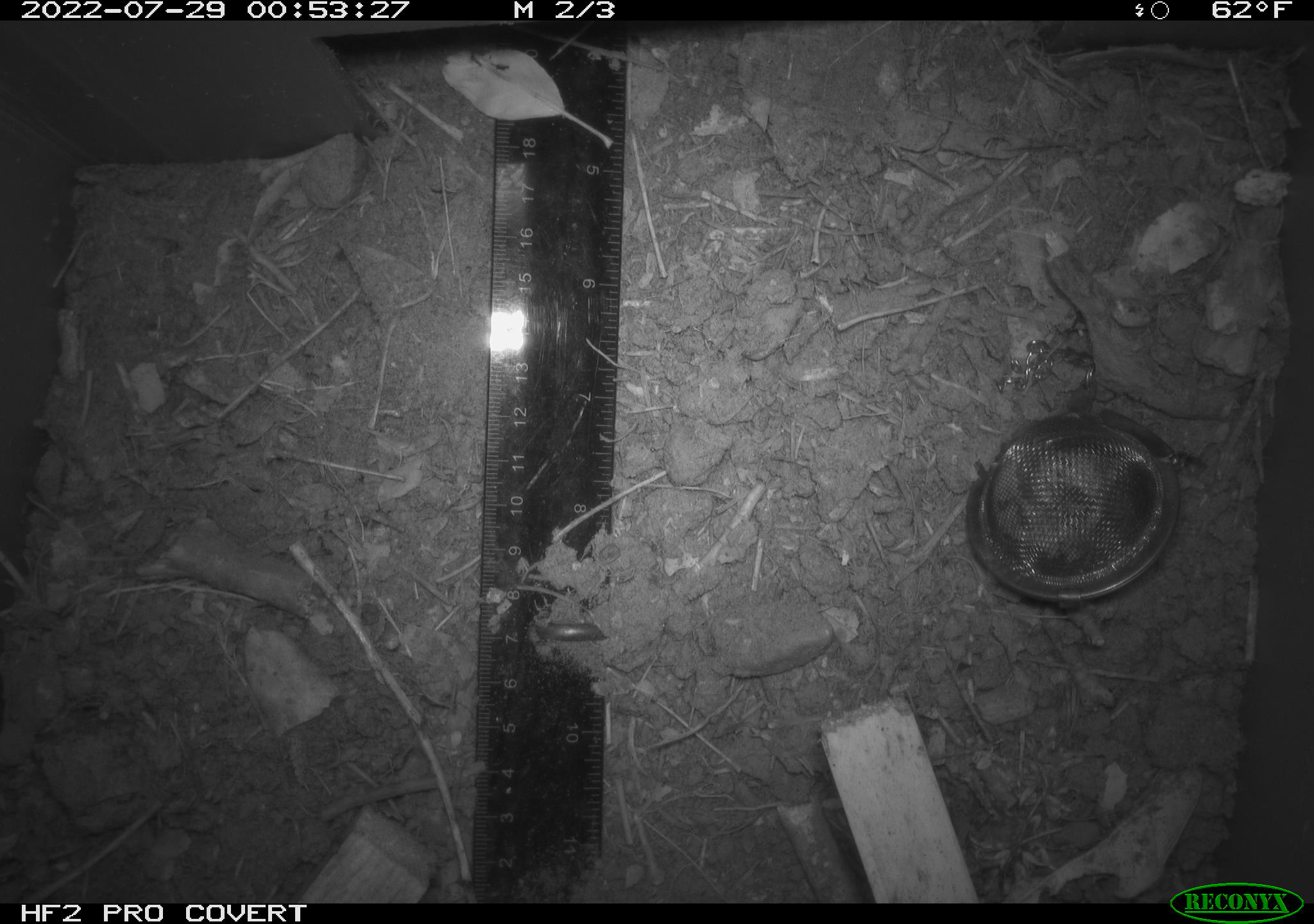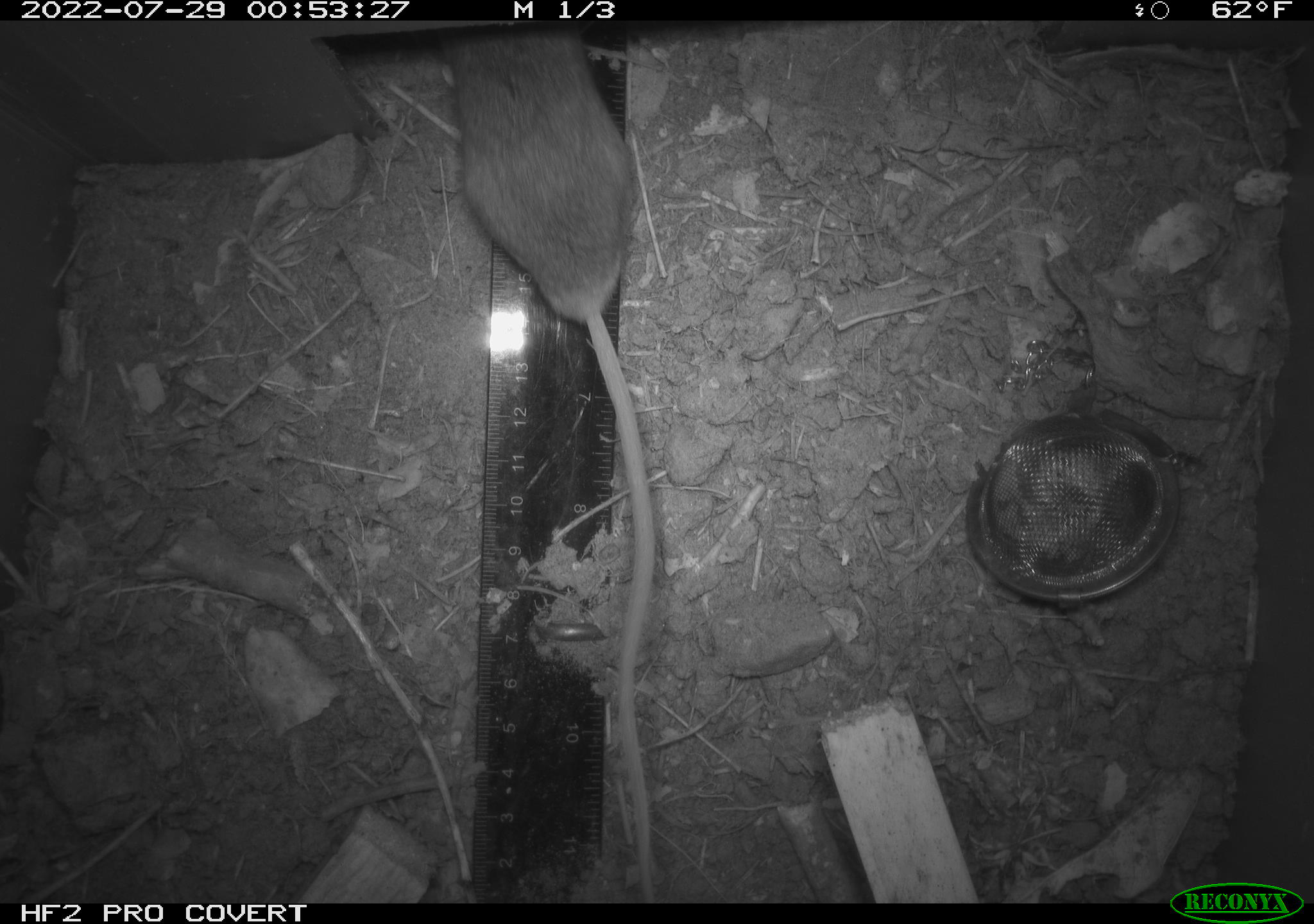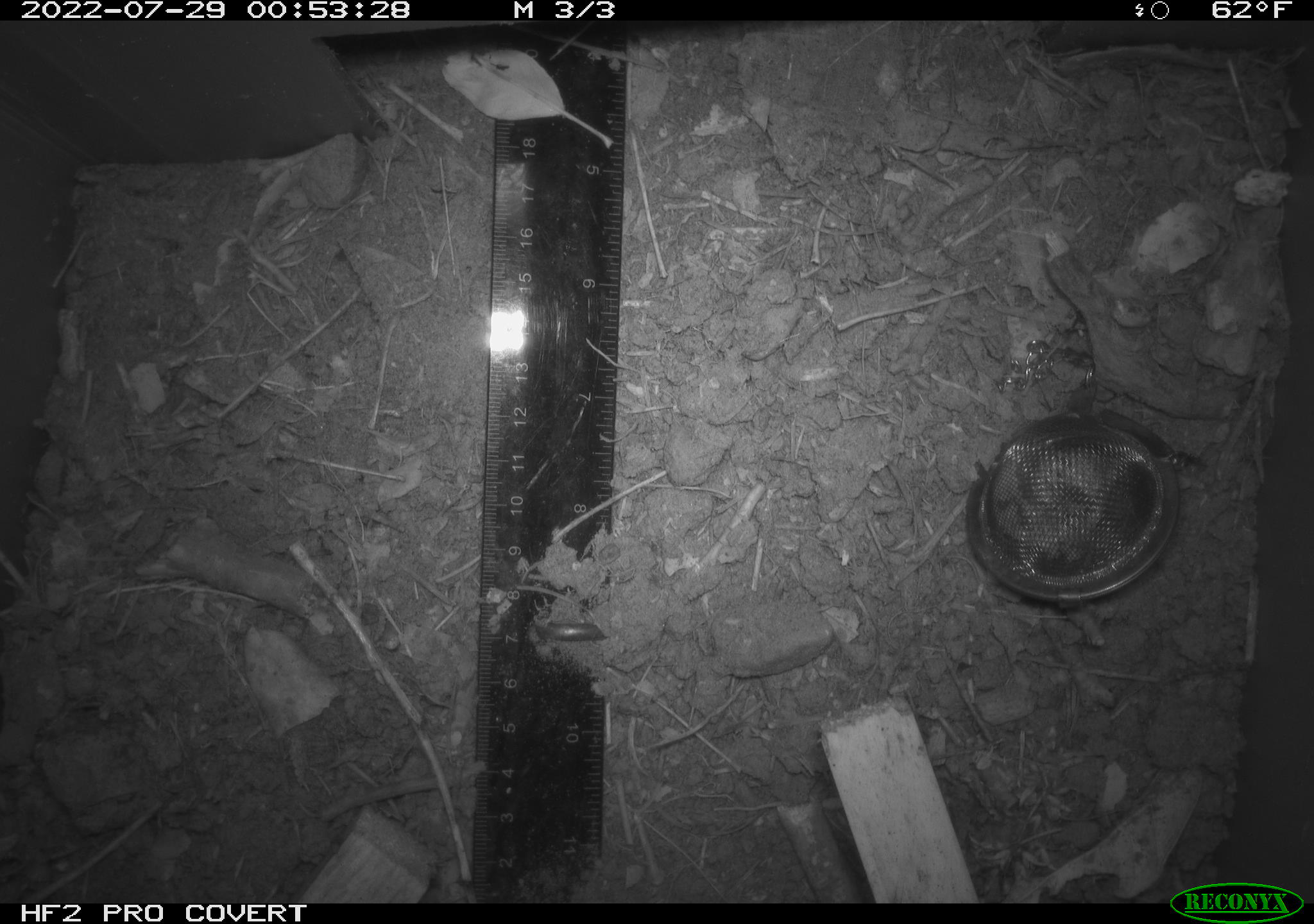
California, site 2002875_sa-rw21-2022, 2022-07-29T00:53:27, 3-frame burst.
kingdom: Animalia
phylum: Chordata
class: Mammalia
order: Rodentia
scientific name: Rodentia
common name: mouse species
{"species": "mouse species (Rodentia)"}